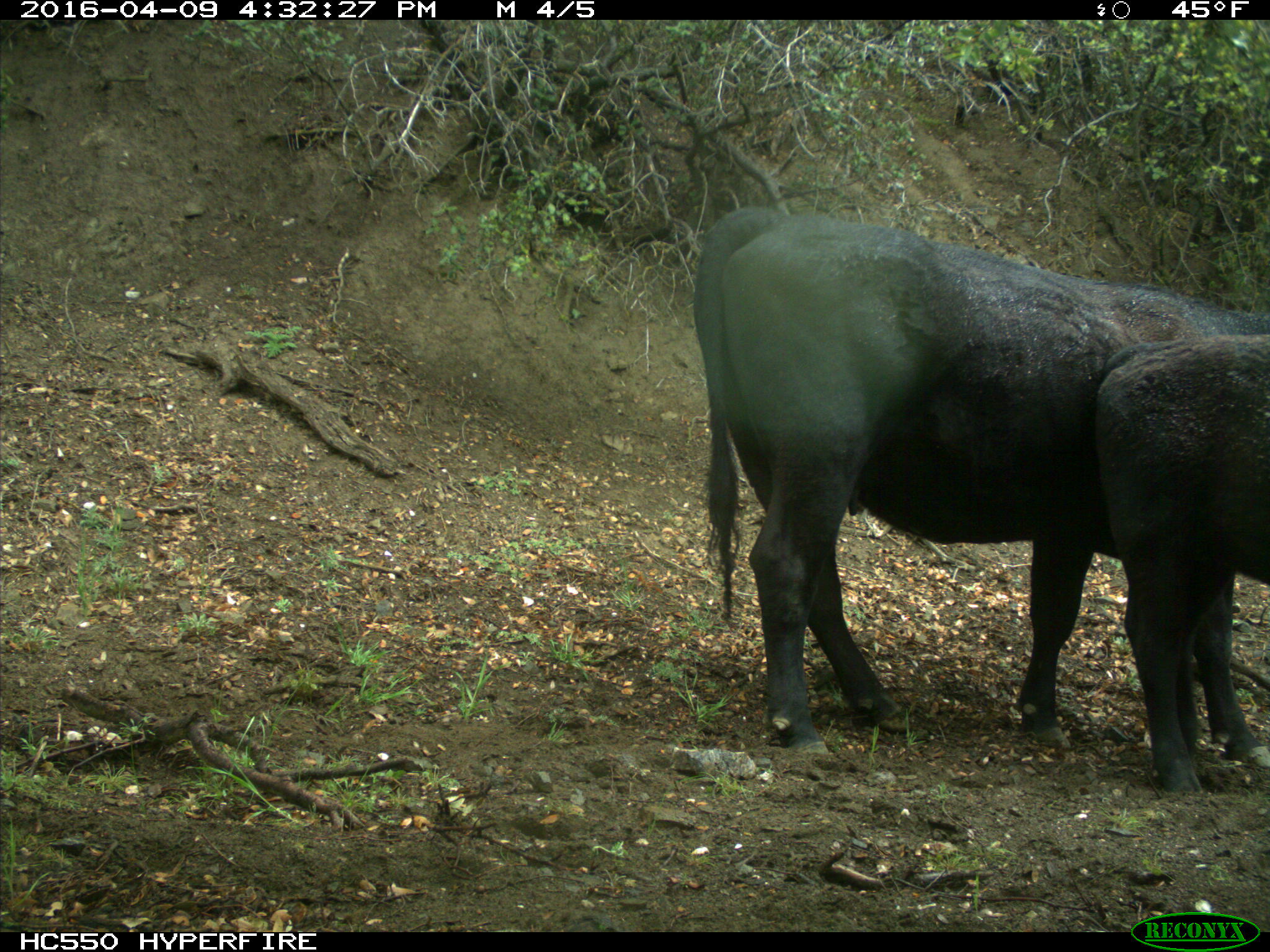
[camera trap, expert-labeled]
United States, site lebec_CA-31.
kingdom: Animalia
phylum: Chordata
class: Mammalia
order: Artiodactyla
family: Bovidae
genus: Bos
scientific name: Bos taurus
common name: domestic cow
Bos taurus (domestic cow).